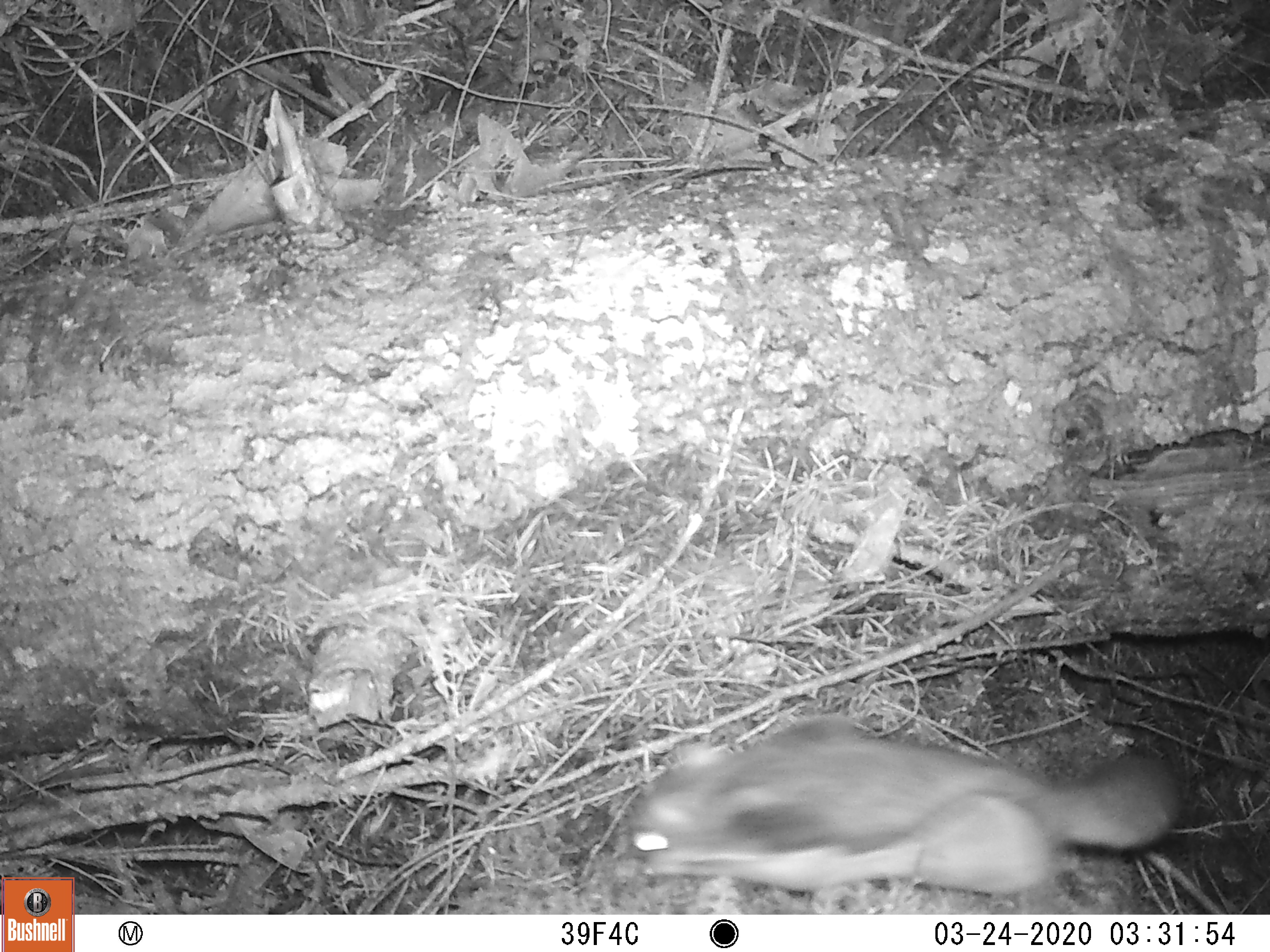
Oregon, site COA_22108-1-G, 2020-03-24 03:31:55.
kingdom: Animalia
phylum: Chordata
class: Mammalia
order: Rodentia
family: Sciuridae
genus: Glaucomys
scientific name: Glaucomys oregonensis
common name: humboldt's flying squirrel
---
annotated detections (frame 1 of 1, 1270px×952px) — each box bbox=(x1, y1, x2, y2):
humboldt's flying squirrel: bbox=(596, 698, 1183, 913)